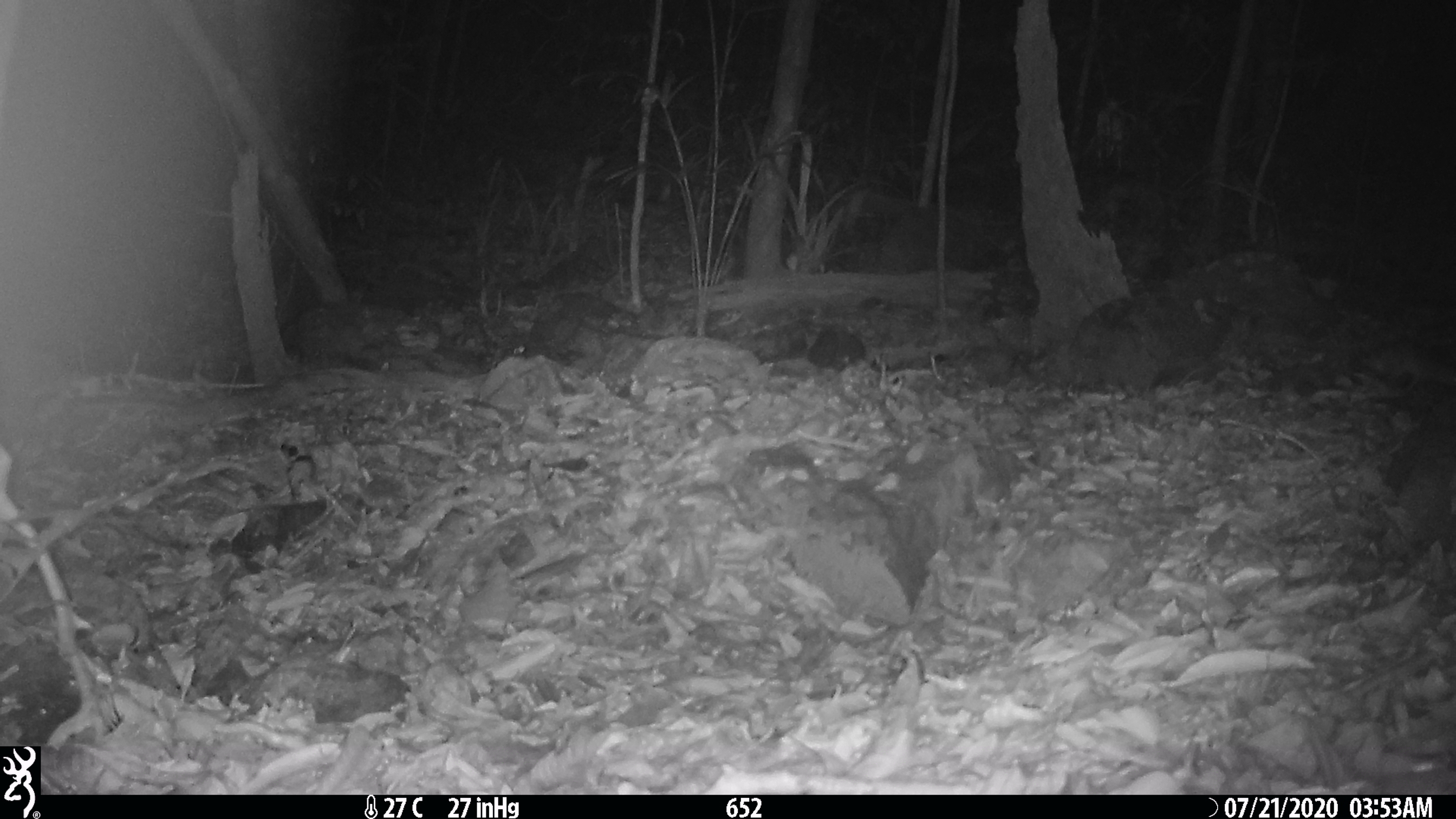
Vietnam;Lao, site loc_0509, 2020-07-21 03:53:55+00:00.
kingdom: Animalia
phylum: Chordata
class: Mammalia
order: Rodentia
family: Muridae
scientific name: Muridae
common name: old-world mice and rats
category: unidentified murid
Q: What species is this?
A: Unidentified murid (old-world mice and rats) (Muridae).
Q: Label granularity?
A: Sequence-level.